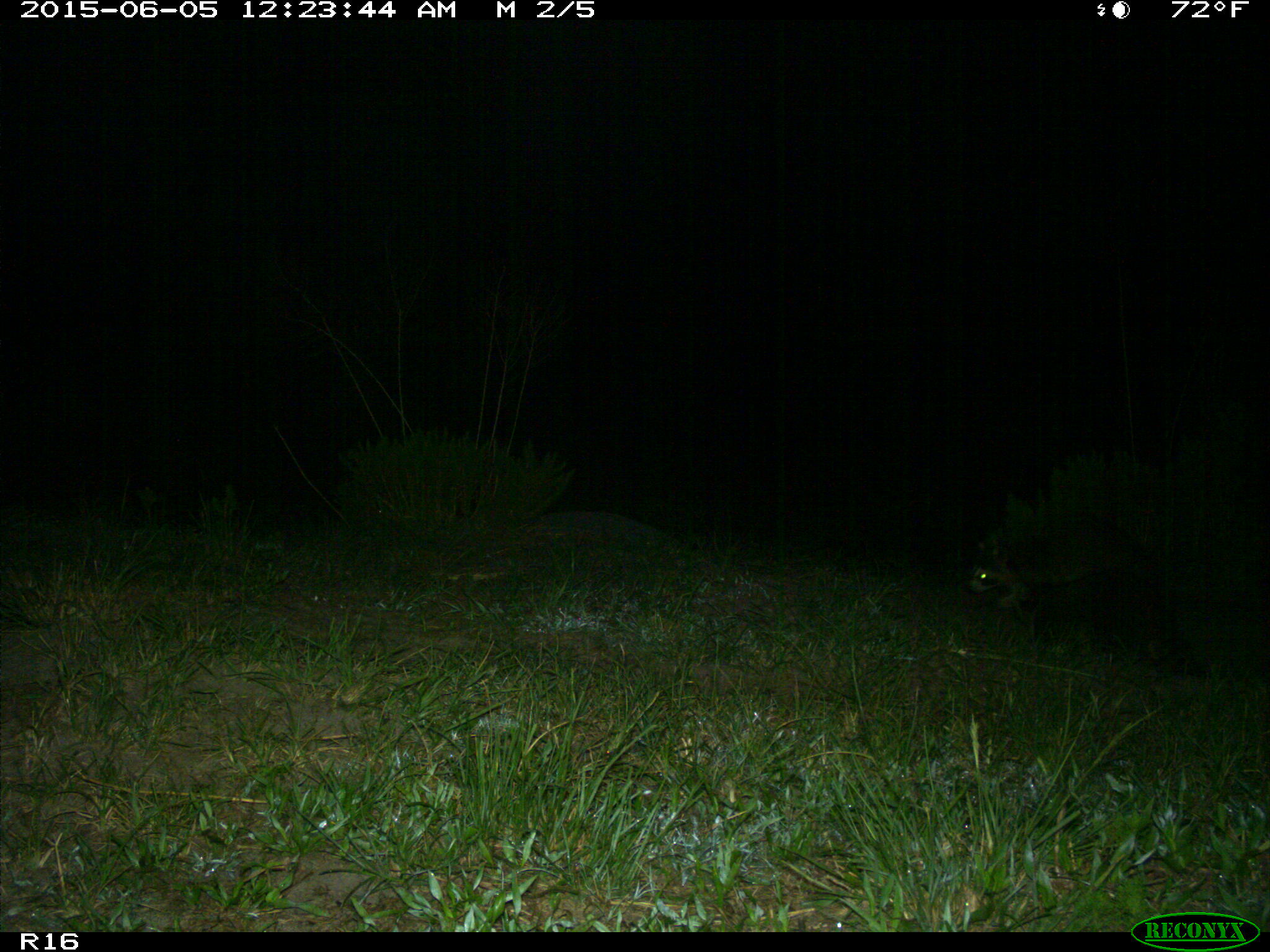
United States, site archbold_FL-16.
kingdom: Animalia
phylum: Chordata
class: Mammalia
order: Carnivora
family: Procyonidae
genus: Procyon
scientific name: Procyon lotor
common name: common raccoon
Procyon lotor (common raccoon).